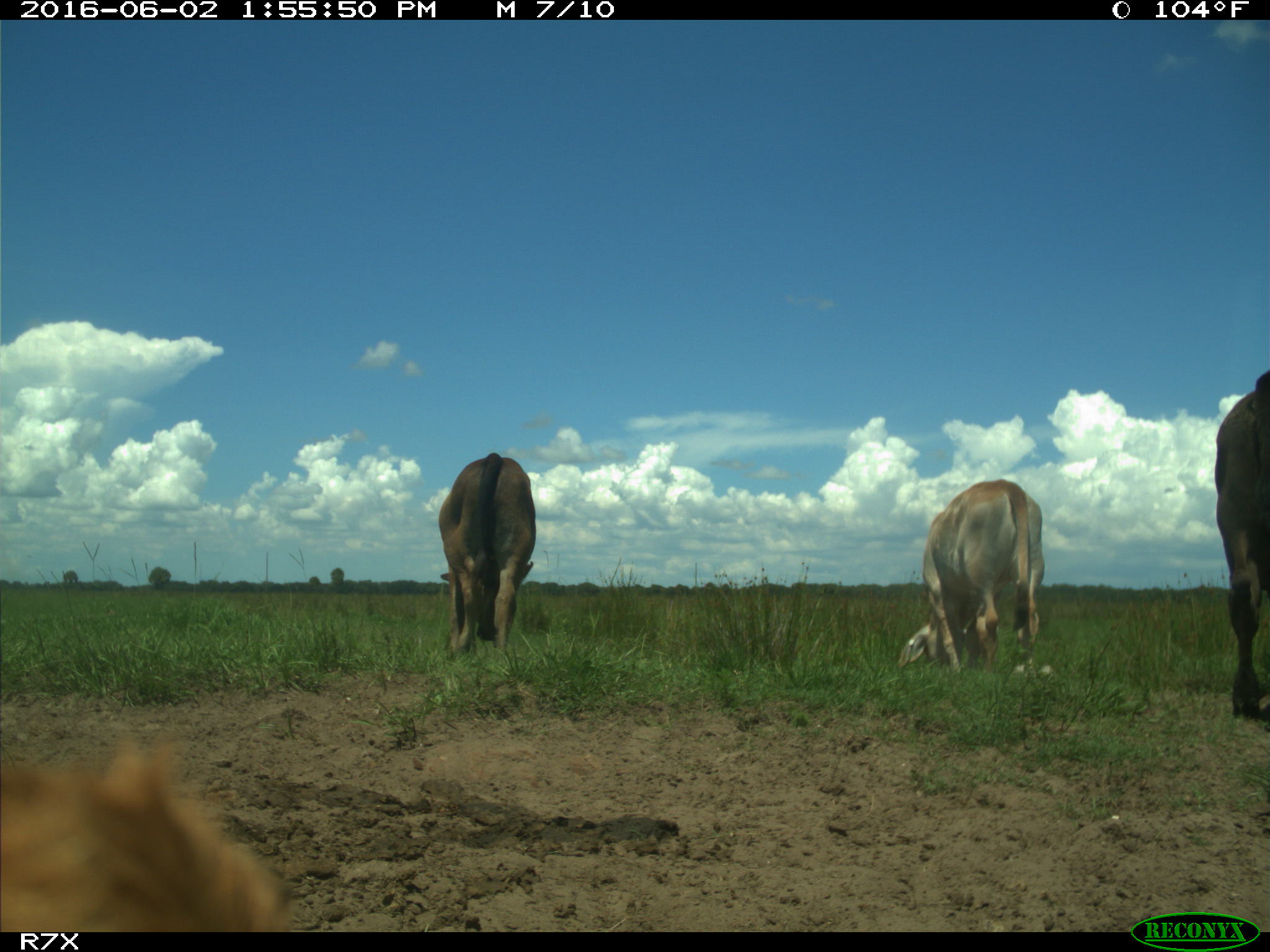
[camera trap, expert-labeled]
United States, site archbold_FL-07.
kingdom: Animalia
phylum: Chordata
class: Mammalia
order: Artiodactyla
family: Bovidae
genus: Bos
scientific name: Bos taurus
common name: domestic cow